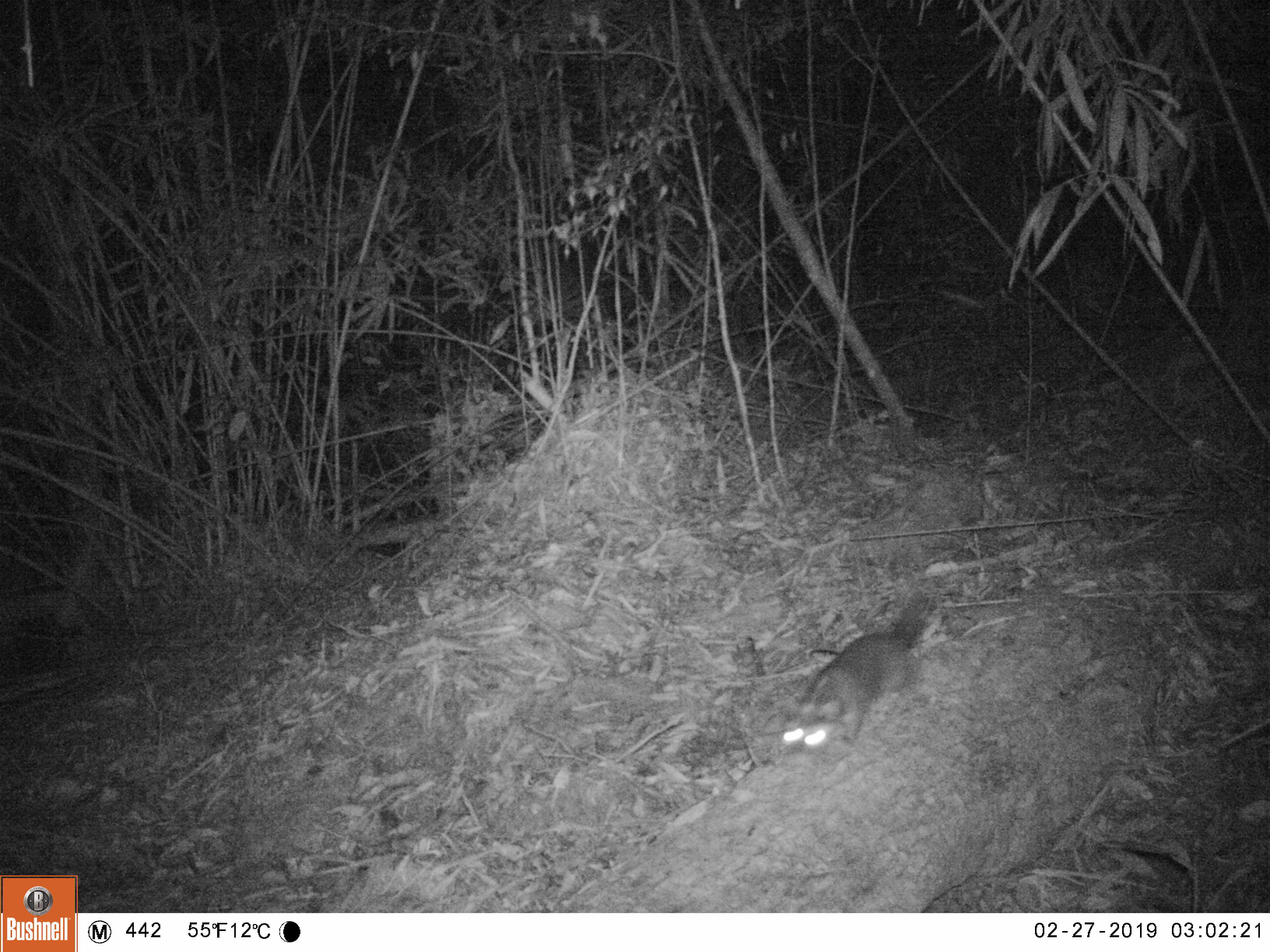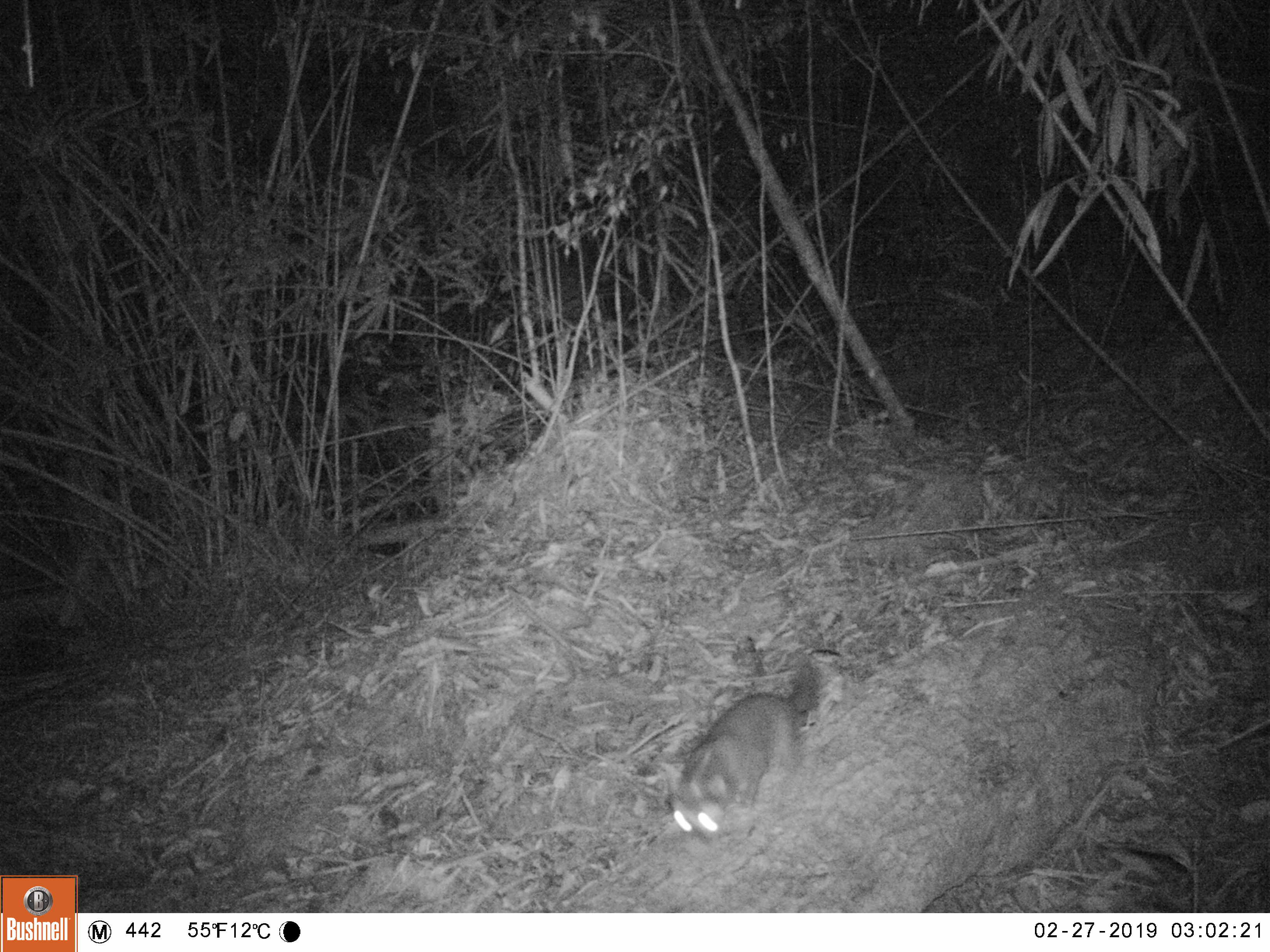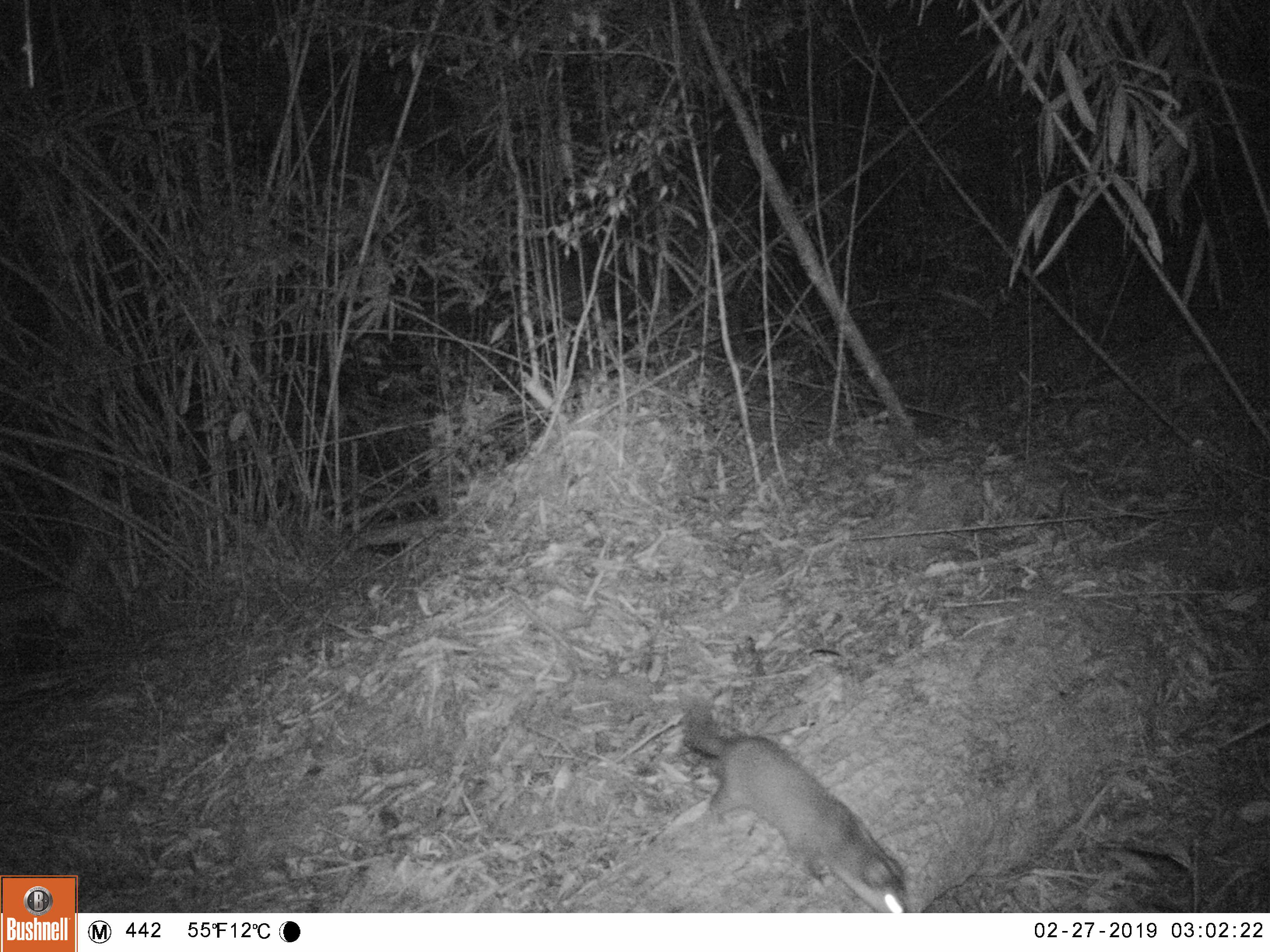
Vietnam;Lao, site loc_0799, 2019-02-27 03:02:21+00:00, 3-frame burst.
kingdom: Animalia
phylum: Chordata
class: Mammalia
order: Carnivora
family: Mustelidae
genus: Melogale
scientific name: Melogale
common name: ferret badger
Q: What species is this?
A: Ferret badger (Melogale).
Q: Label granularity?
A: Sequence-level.